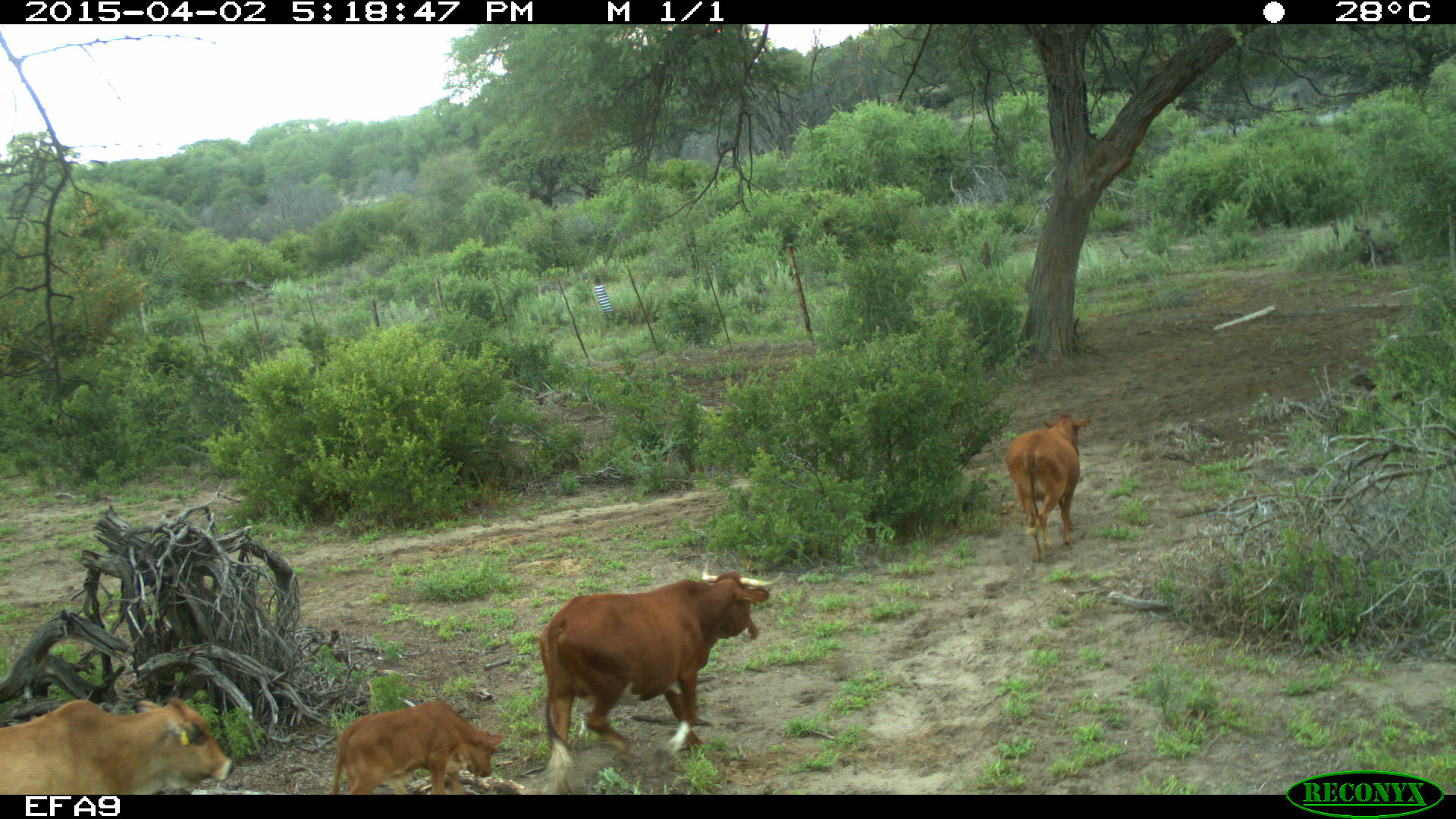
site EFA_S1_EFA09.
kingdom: Animalia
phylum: Chordata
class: Mammalia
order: Artiodactyla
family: Bovidae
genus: Bos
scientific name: Bos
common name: cattle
Cattle (Bos), count 4. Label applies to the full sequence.